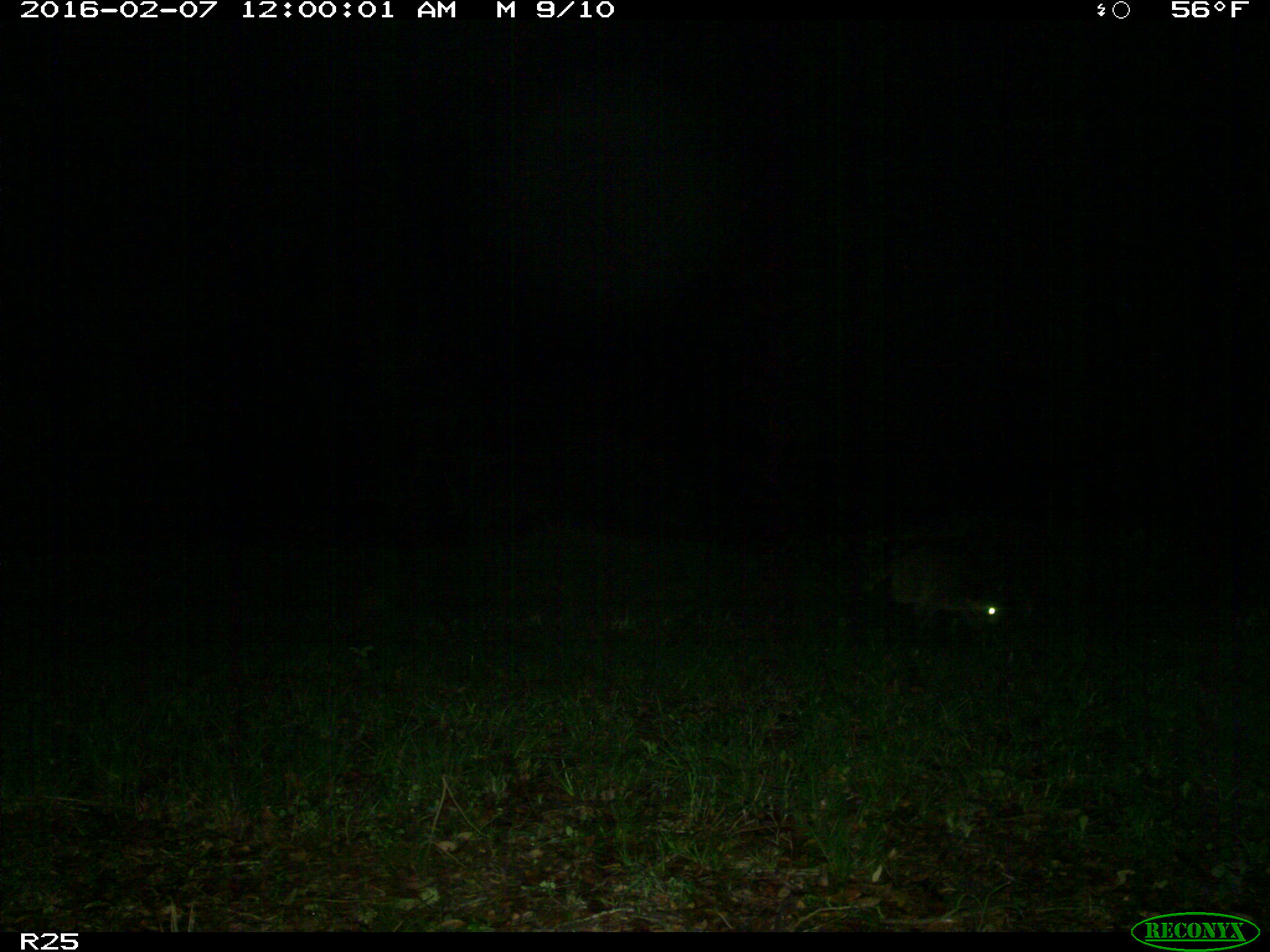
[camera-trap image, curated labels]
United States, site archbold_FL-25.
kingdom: Animalia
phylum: Chordata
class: Mammalia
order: Carnivora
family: Procyonidae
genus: Procyon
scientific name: Procyon lotor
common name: common raccoon